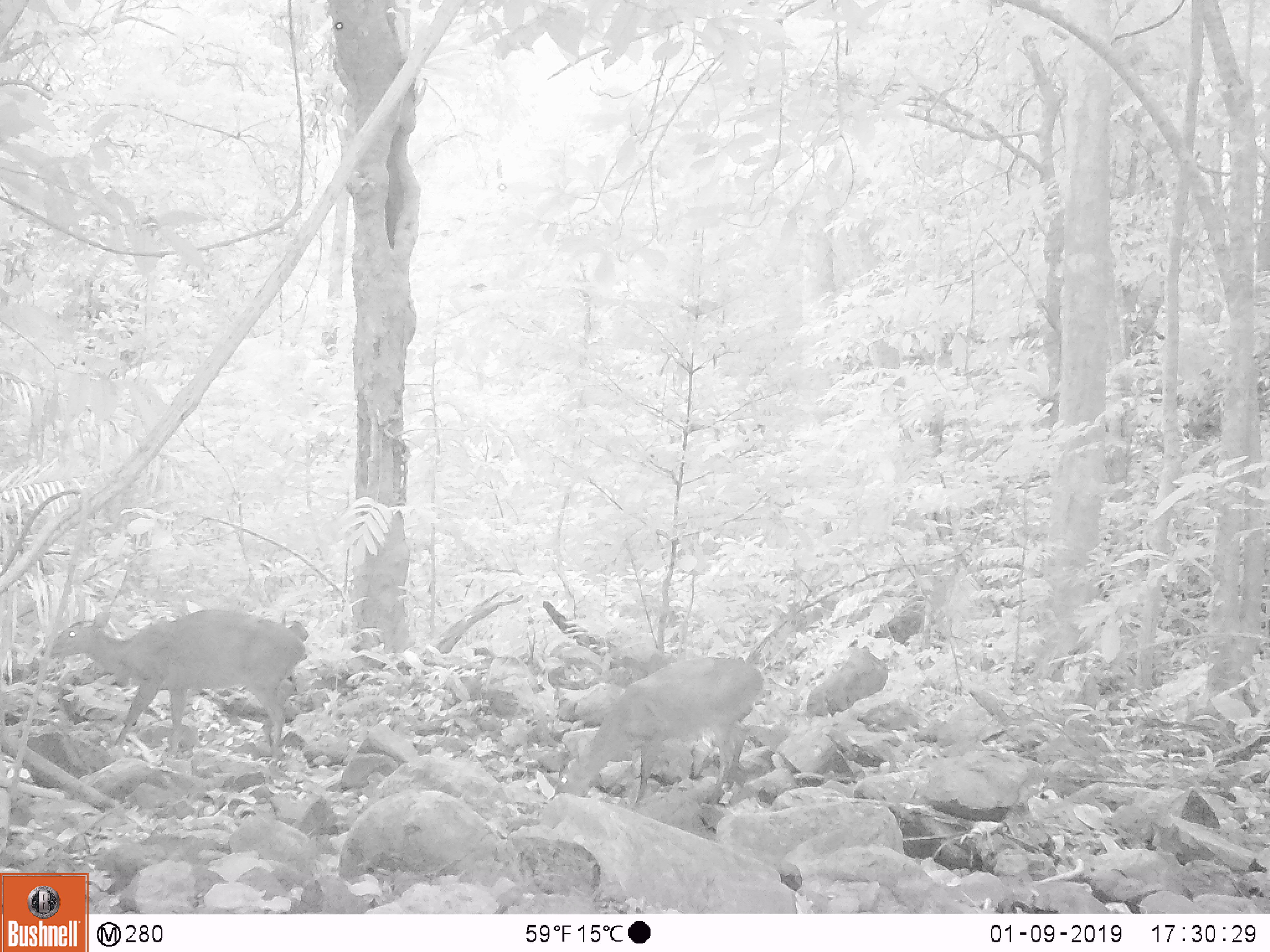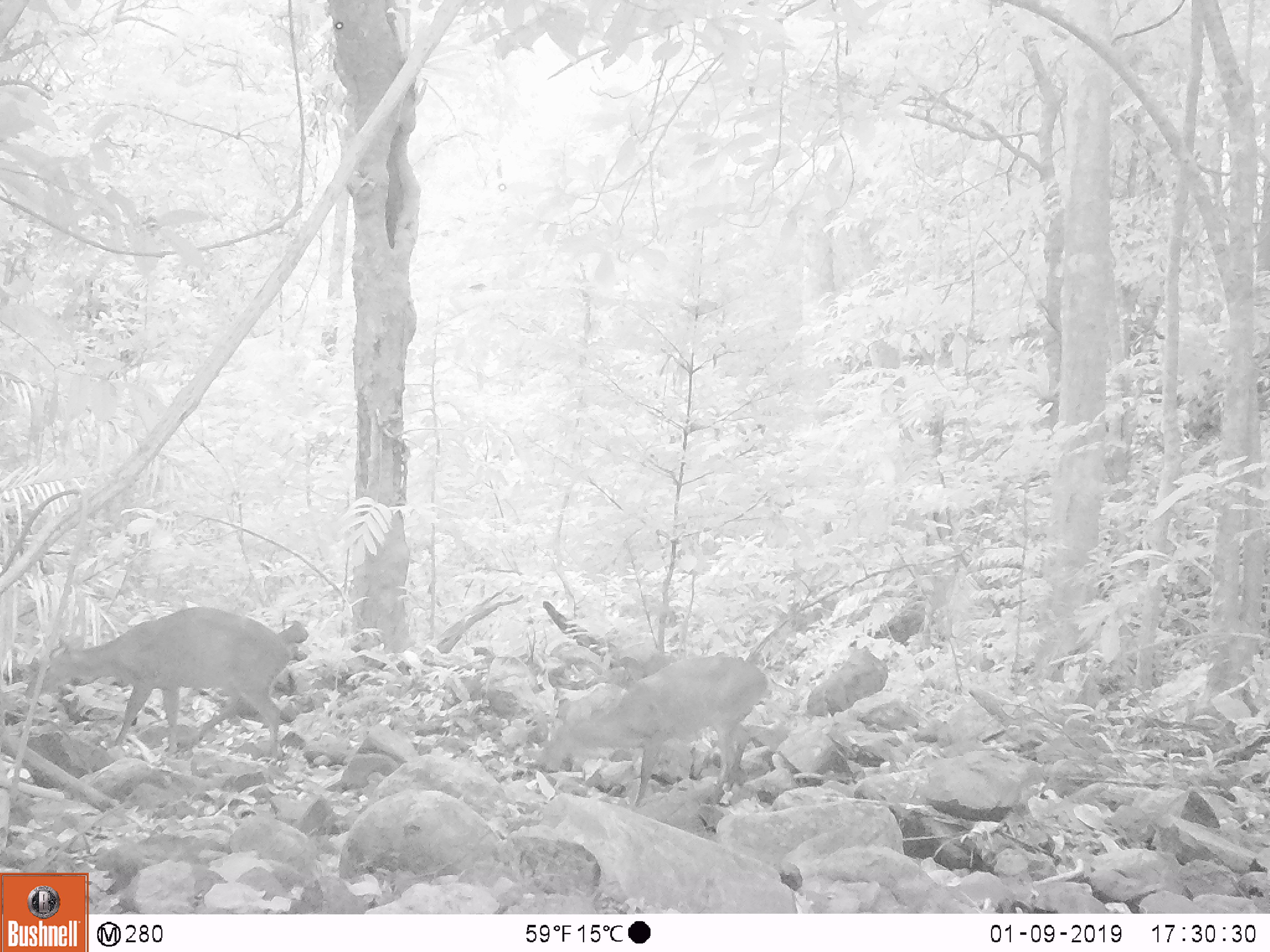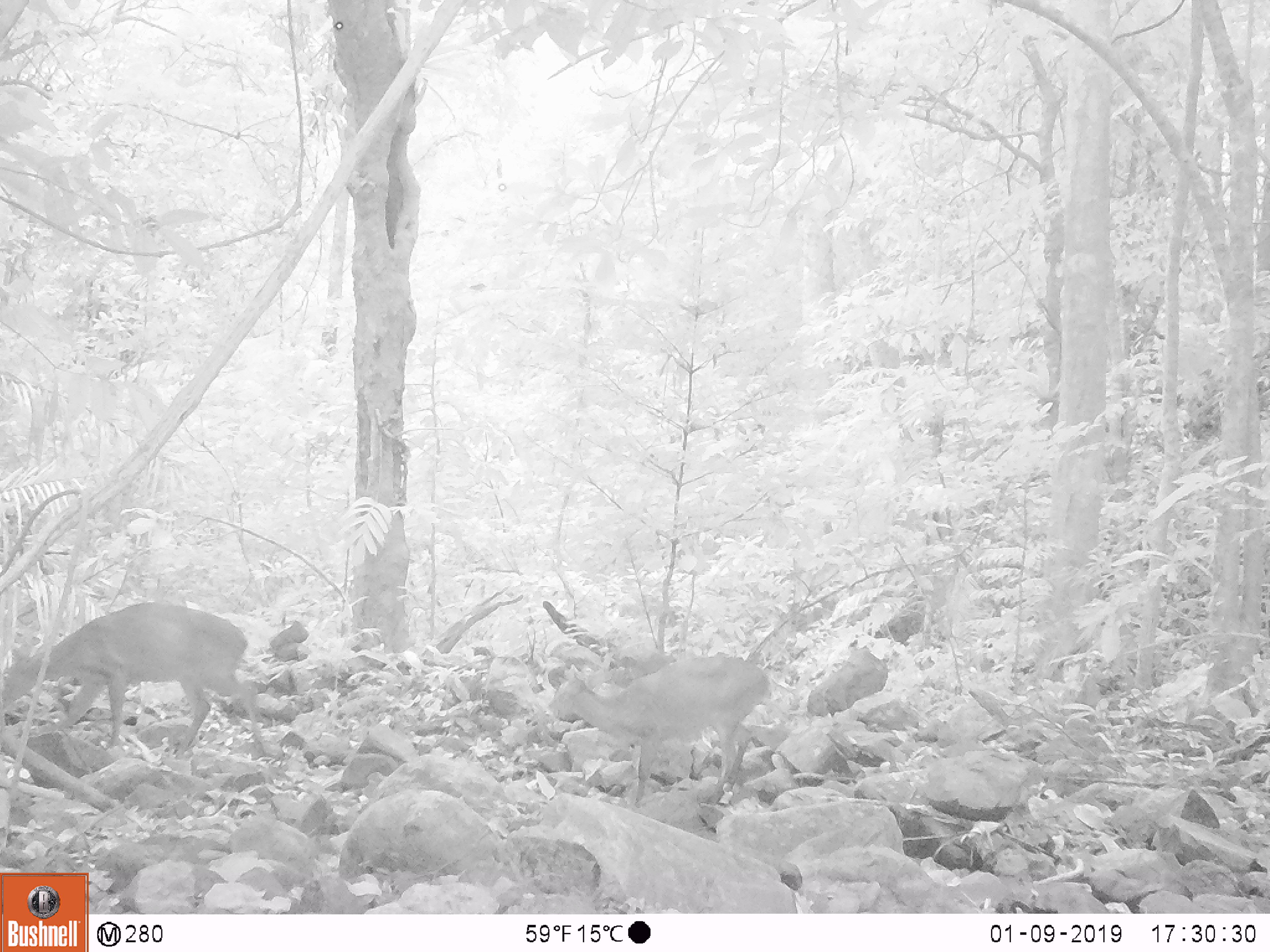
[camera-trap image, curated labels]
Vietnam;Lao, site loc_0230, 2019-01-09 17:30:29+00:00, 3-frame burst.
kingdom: Animalia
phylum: Chordata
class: Mammalia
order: Artiodactyla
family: Cervidae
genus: Muntiacus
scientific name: Muntiacus vuquangensis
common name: large-antlered muntjac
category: large antlered muntjac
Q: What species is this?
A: Large antlered muntjac (large-antlered muntjac) (Muntiacus vuquangensis).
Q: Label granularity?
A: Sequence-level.